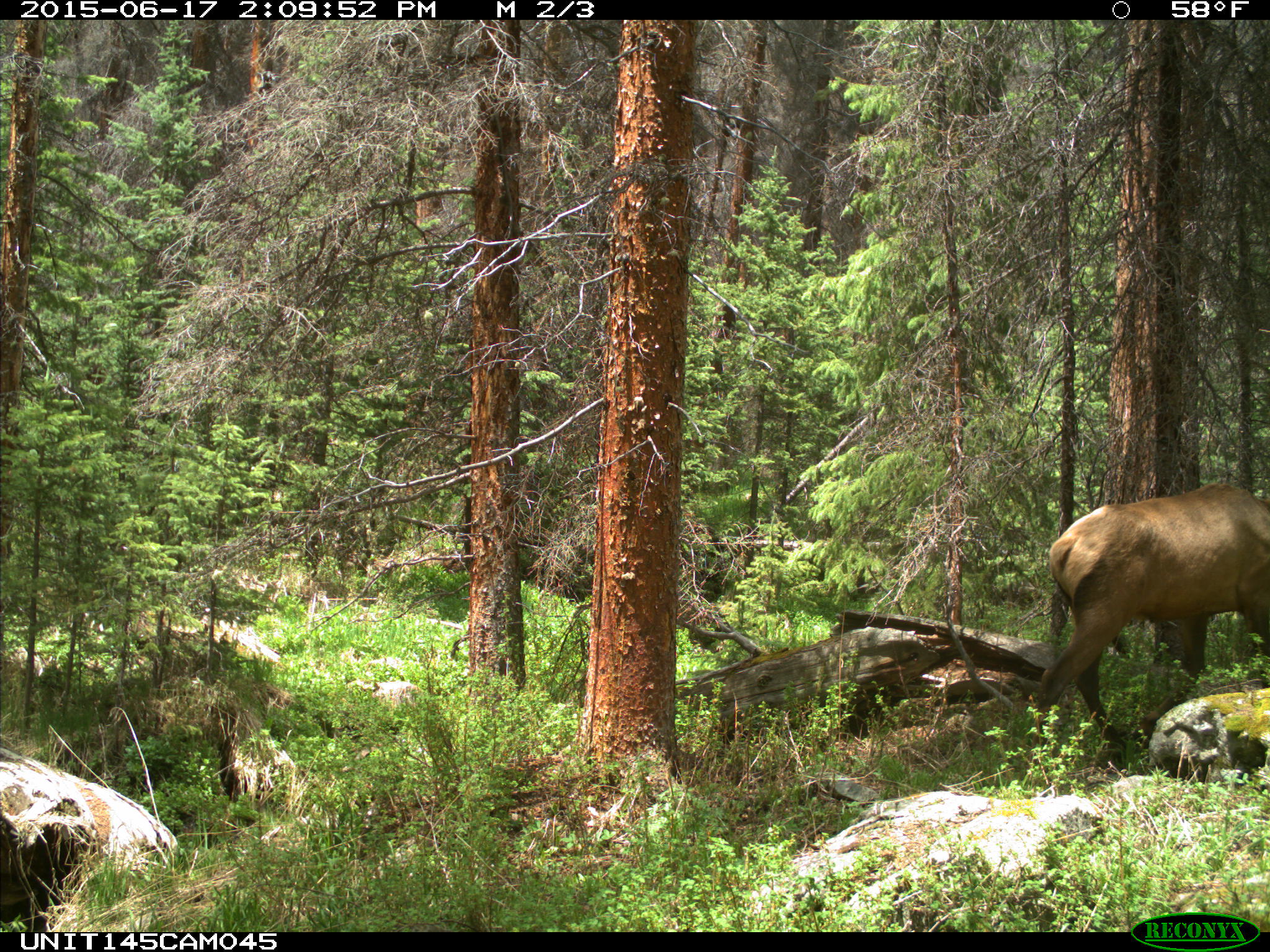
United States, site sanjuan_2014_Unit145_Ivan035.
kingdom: Animalia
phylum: Chordata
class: Mammalia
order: Artiodactyla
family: Cervidae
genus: Cervus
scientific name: Cervus elaphus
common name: red deer